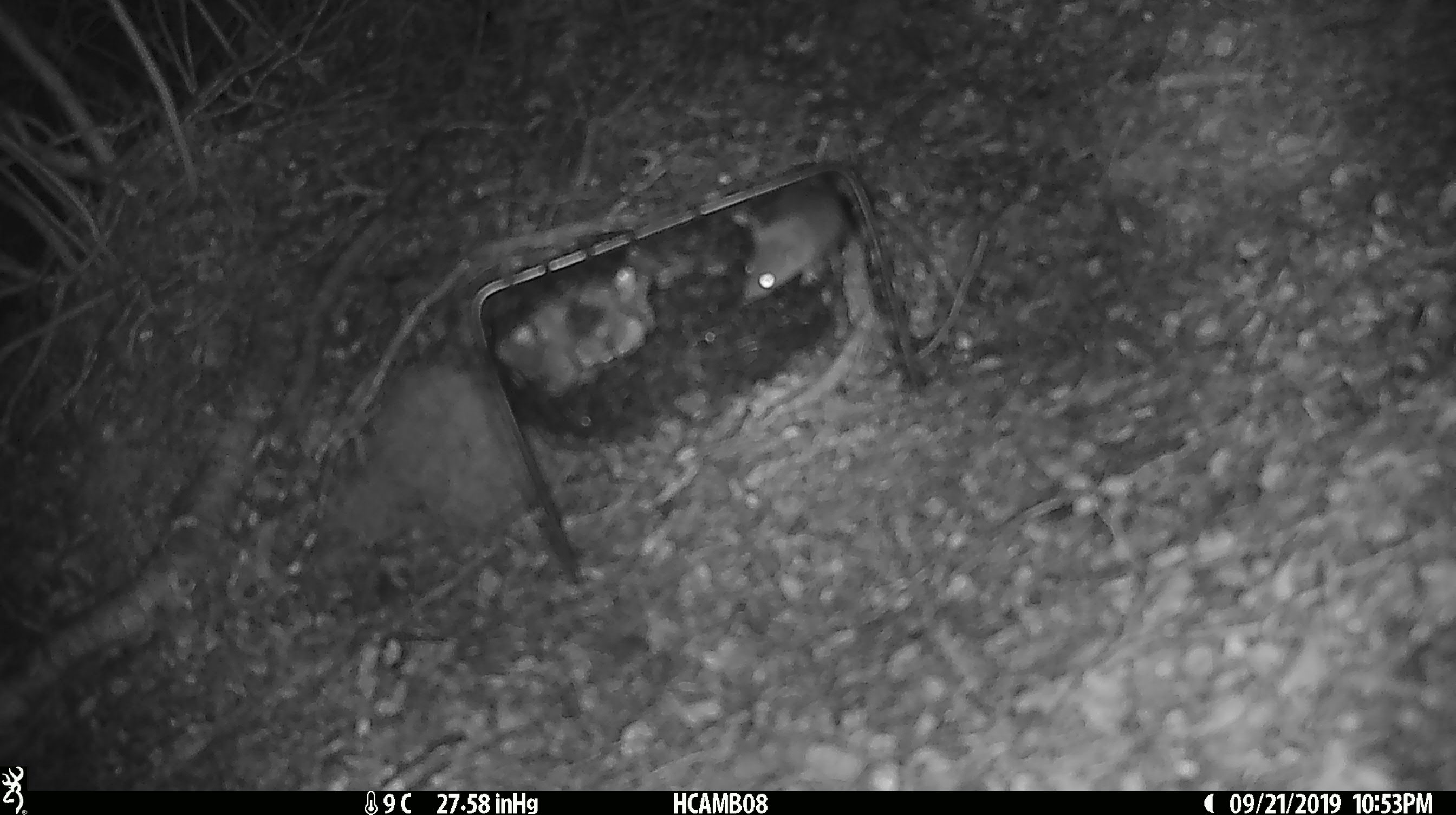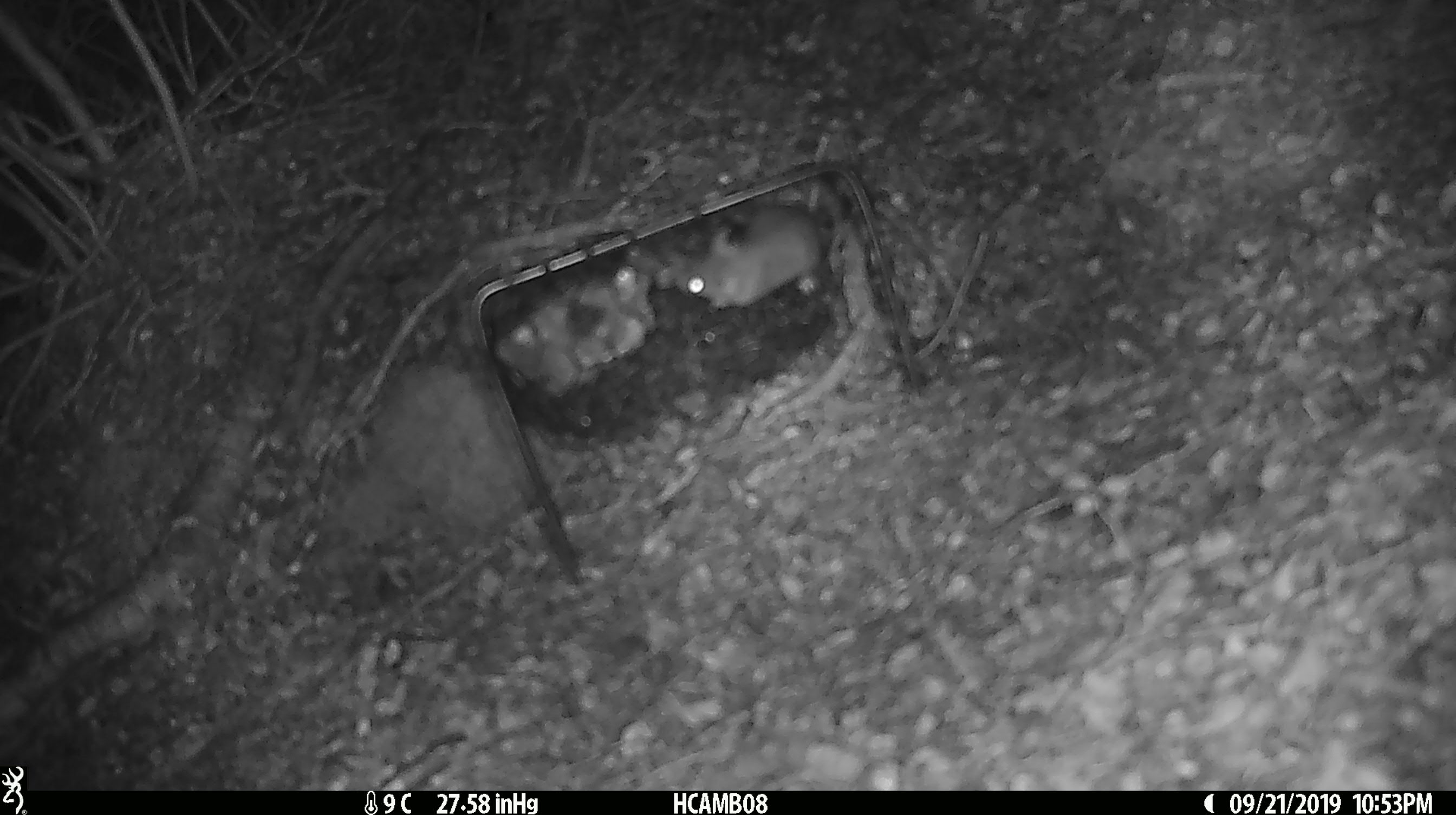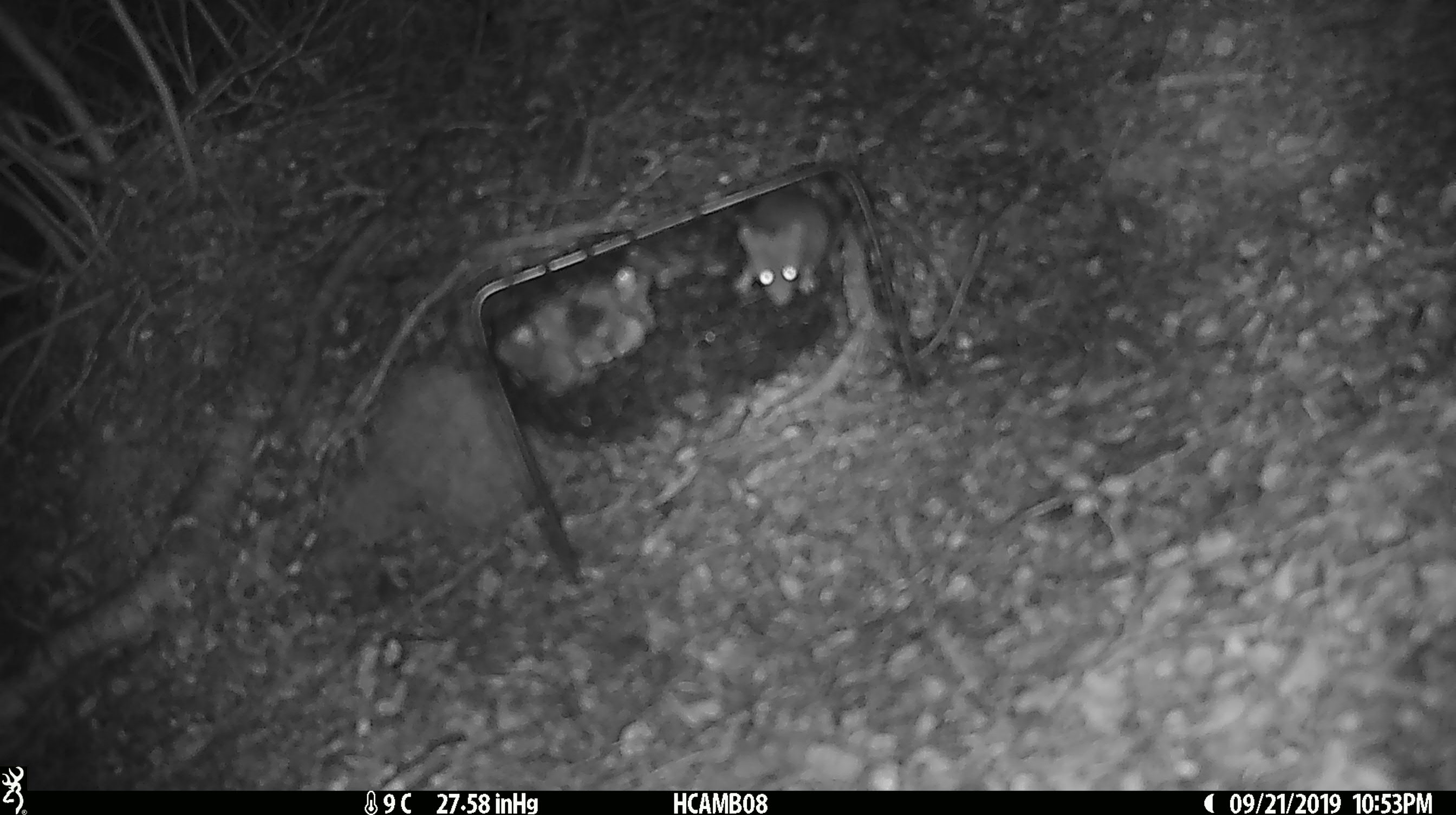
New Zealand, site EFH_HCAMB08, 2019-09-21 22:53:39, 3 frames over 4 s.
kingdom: Animalia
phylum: Chordata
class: Mammalia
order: Rodentia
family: Muridae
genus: Mus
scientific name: Mus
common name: mouse